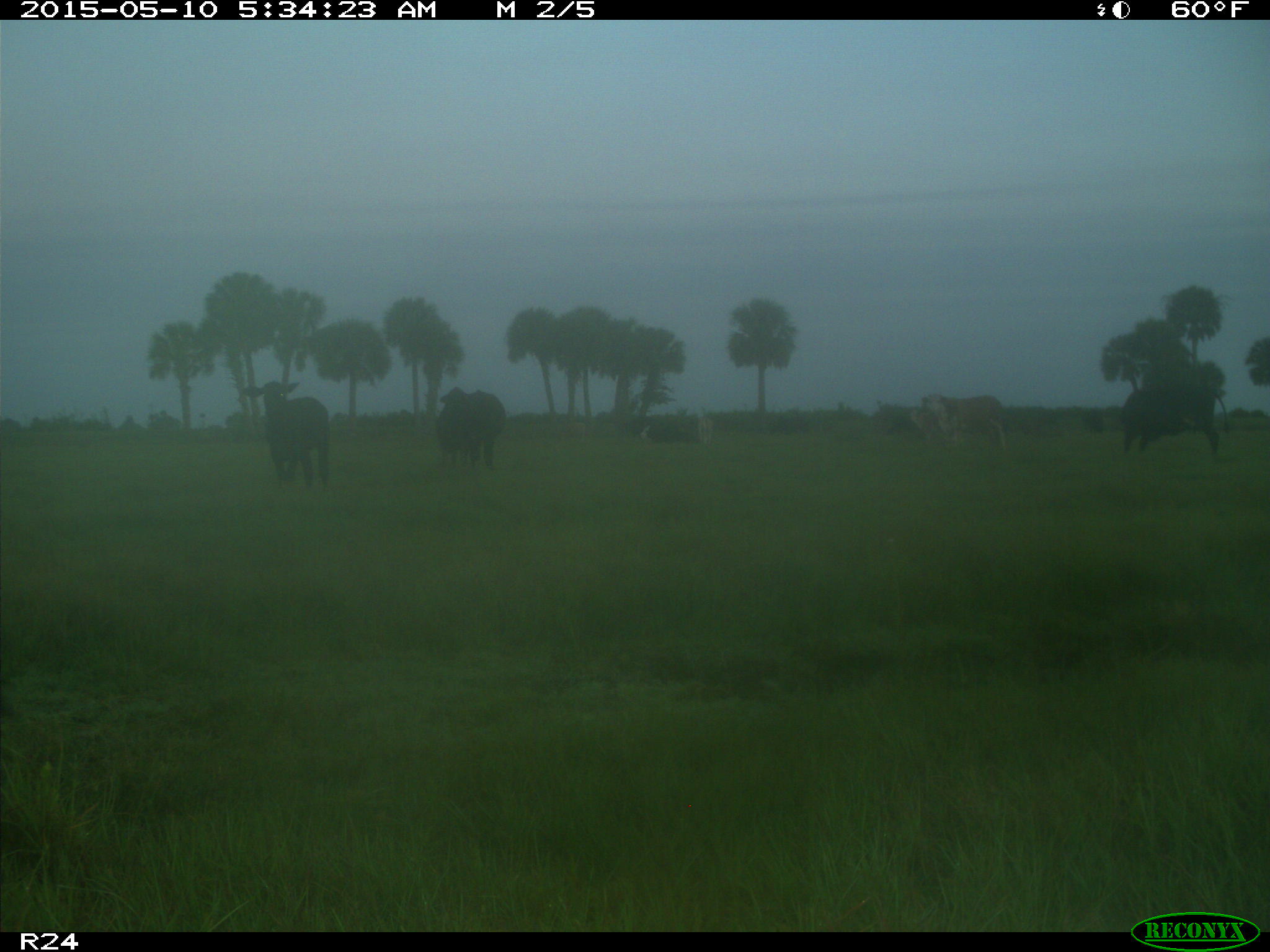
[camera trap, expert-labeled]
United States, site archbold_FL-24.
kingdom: Animalia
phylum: Chordata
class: Mammalia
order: Artiodactyla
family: Bovidae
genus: Bos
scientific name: Bos taurus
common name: domestic cow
Bos taurus (domestic cow).